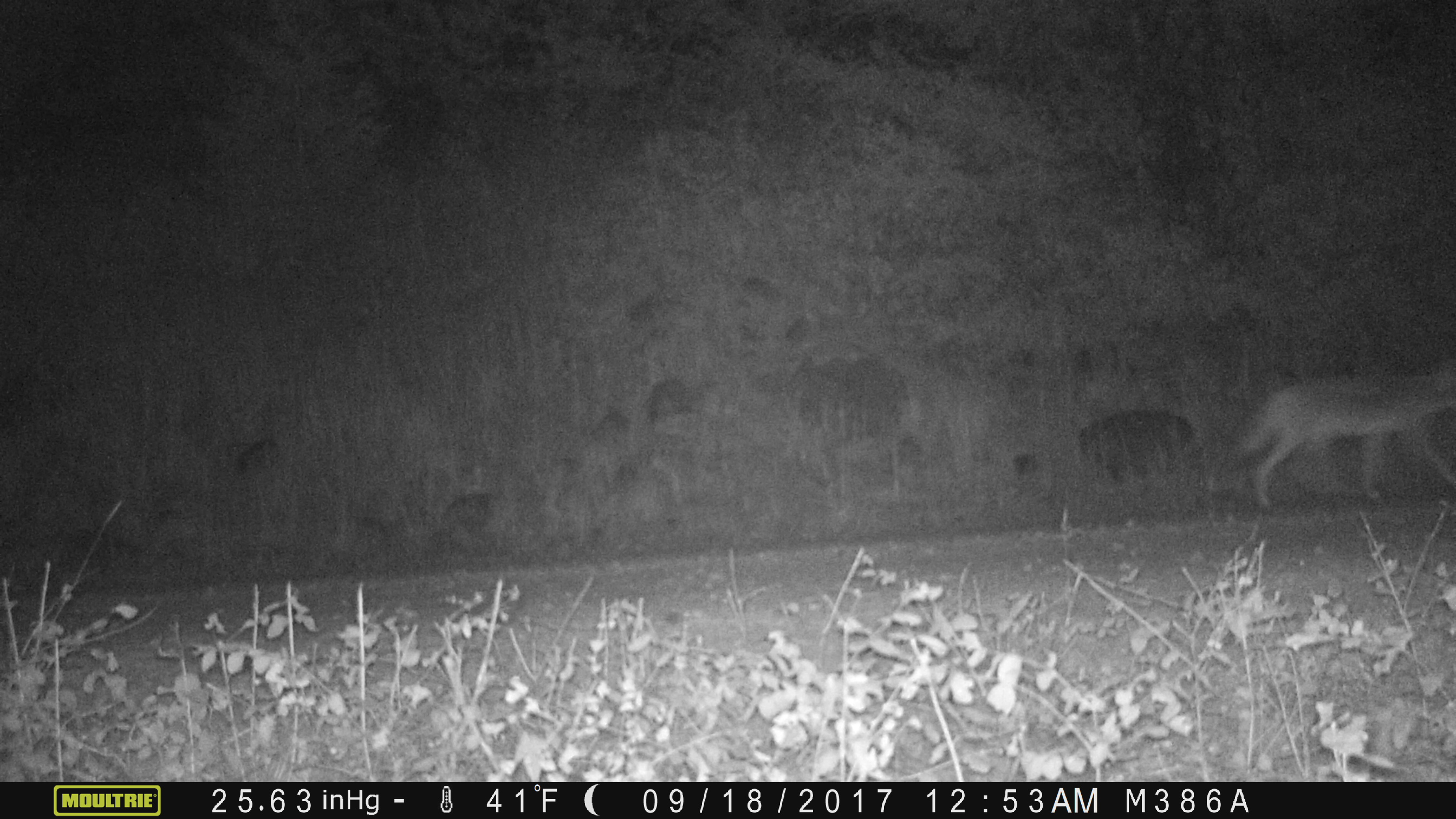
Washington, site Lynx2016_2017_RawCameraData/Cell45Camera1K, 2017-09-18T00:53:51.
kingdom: Animalia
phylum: Chordata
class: Mammalia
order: Carnivora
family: Canidae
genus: Canis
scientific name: Canis latrans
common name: coyote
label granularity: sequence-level